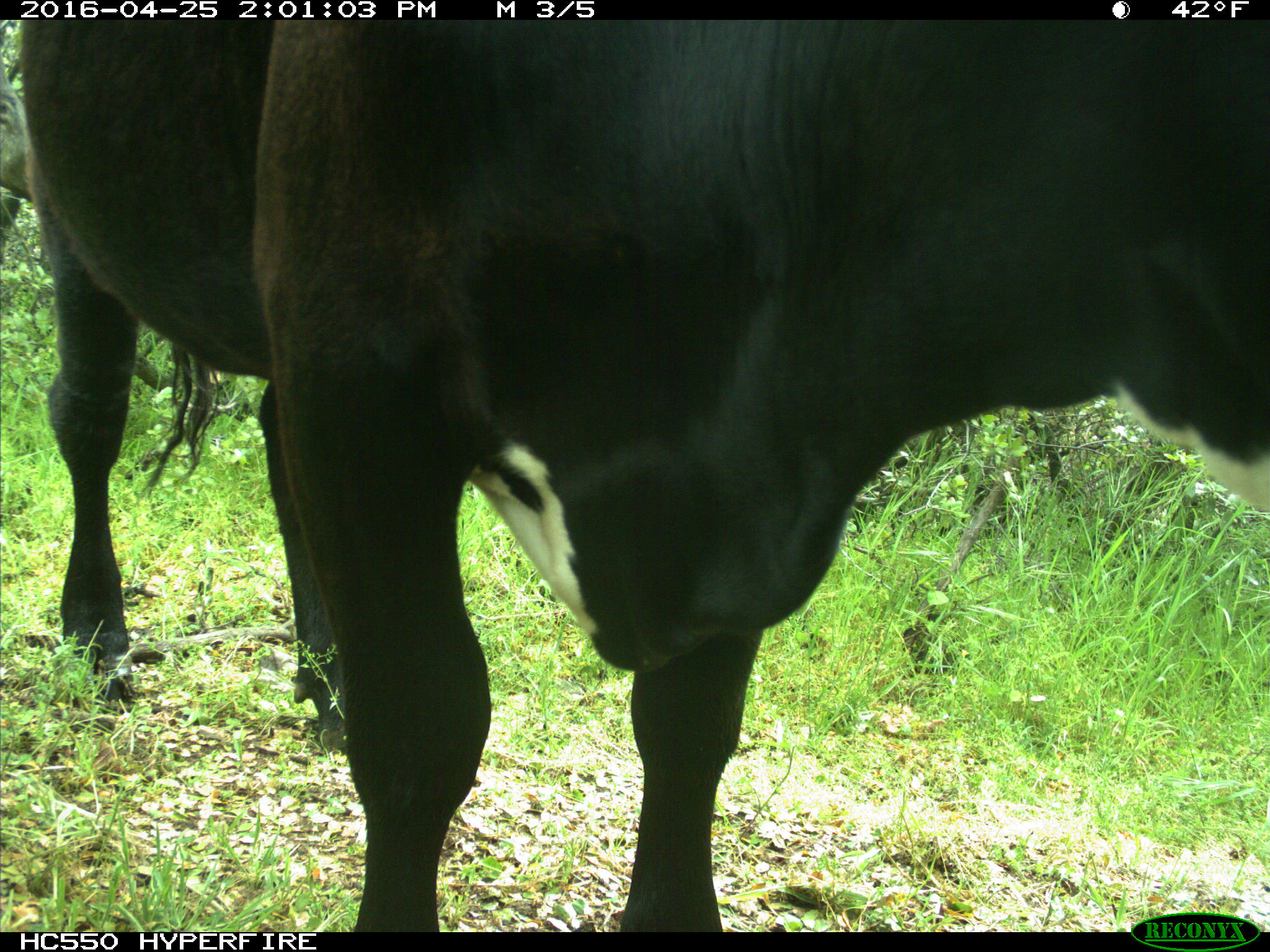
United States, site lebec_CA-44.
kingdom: Animalia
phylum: Chordata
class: Mammalia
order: Artiodactyla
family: Bovidae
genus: Bos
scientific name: Bos taurus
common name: domestic cow